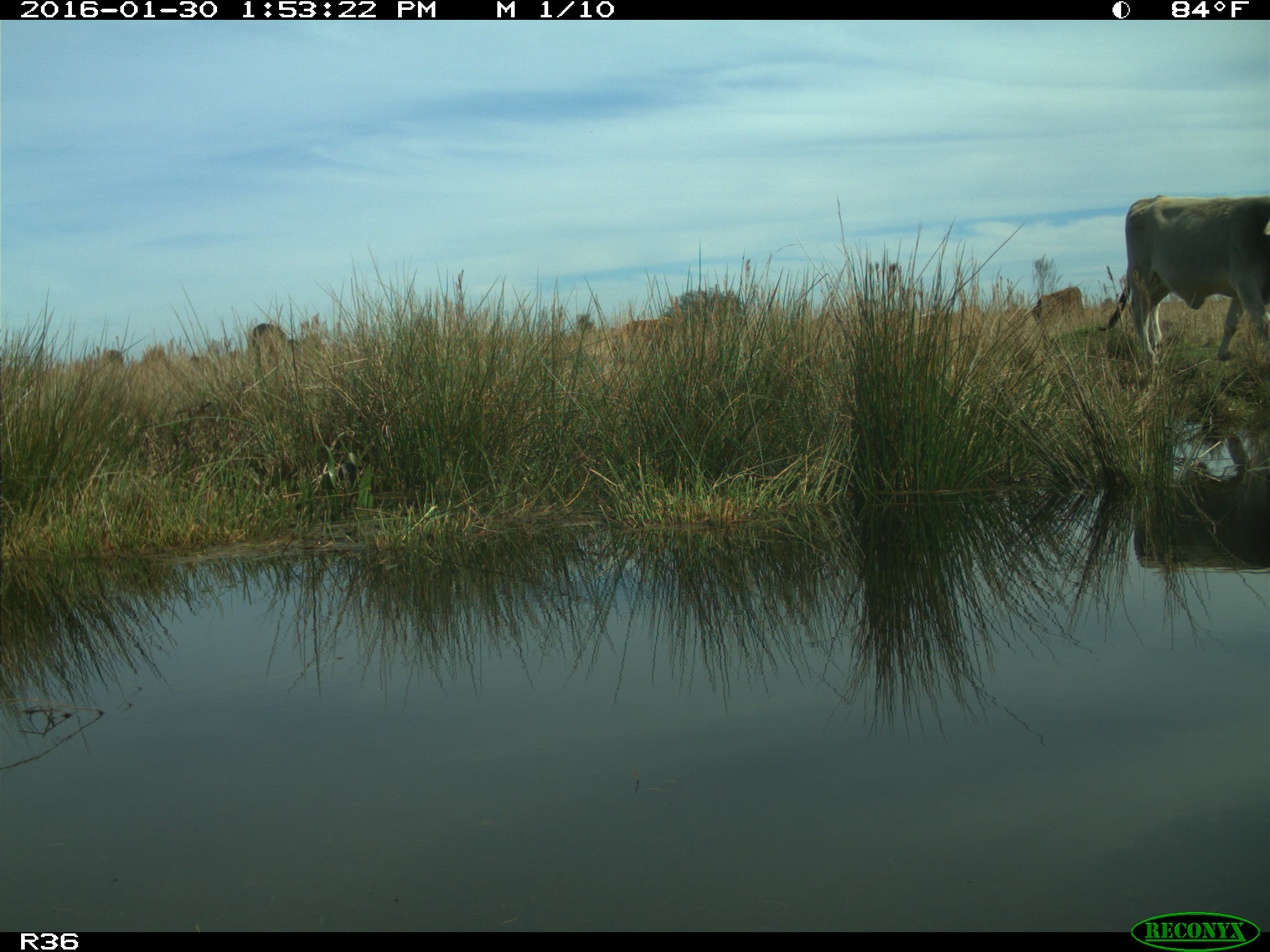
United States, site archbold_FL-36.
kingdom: Animalia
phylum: Chordata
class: Mammalia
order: Artiodactyla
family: Bovidae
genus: Bos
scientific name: Bos taurus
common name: domestic cow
Bos taurus (domestic cow).